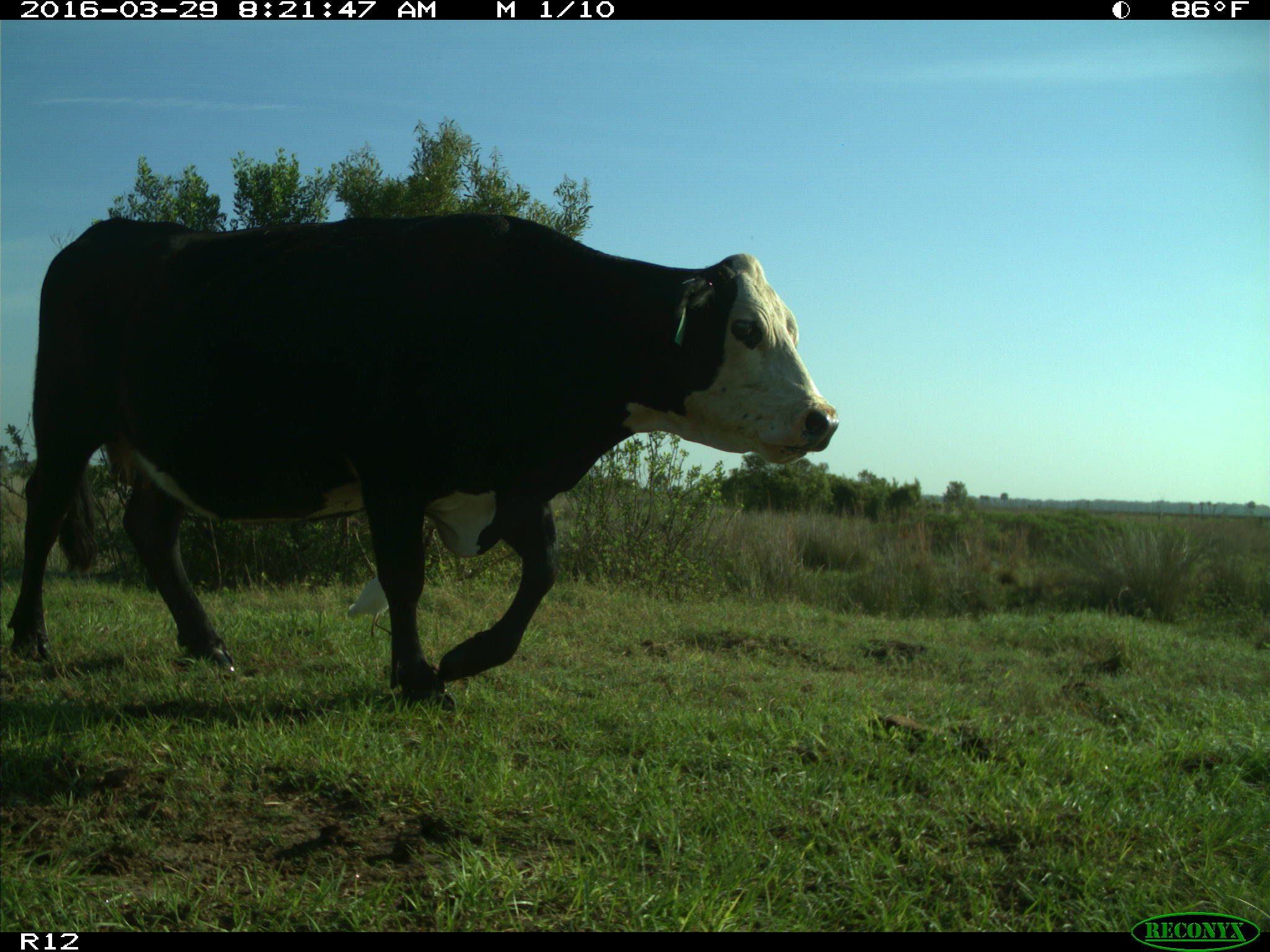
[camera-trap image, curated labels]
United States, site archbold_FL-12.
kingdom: Animalia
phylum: Chordata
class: Mammalia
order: Artiodactyla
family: Bovidae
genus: Bos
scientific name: Bos taurus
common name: domestic cow